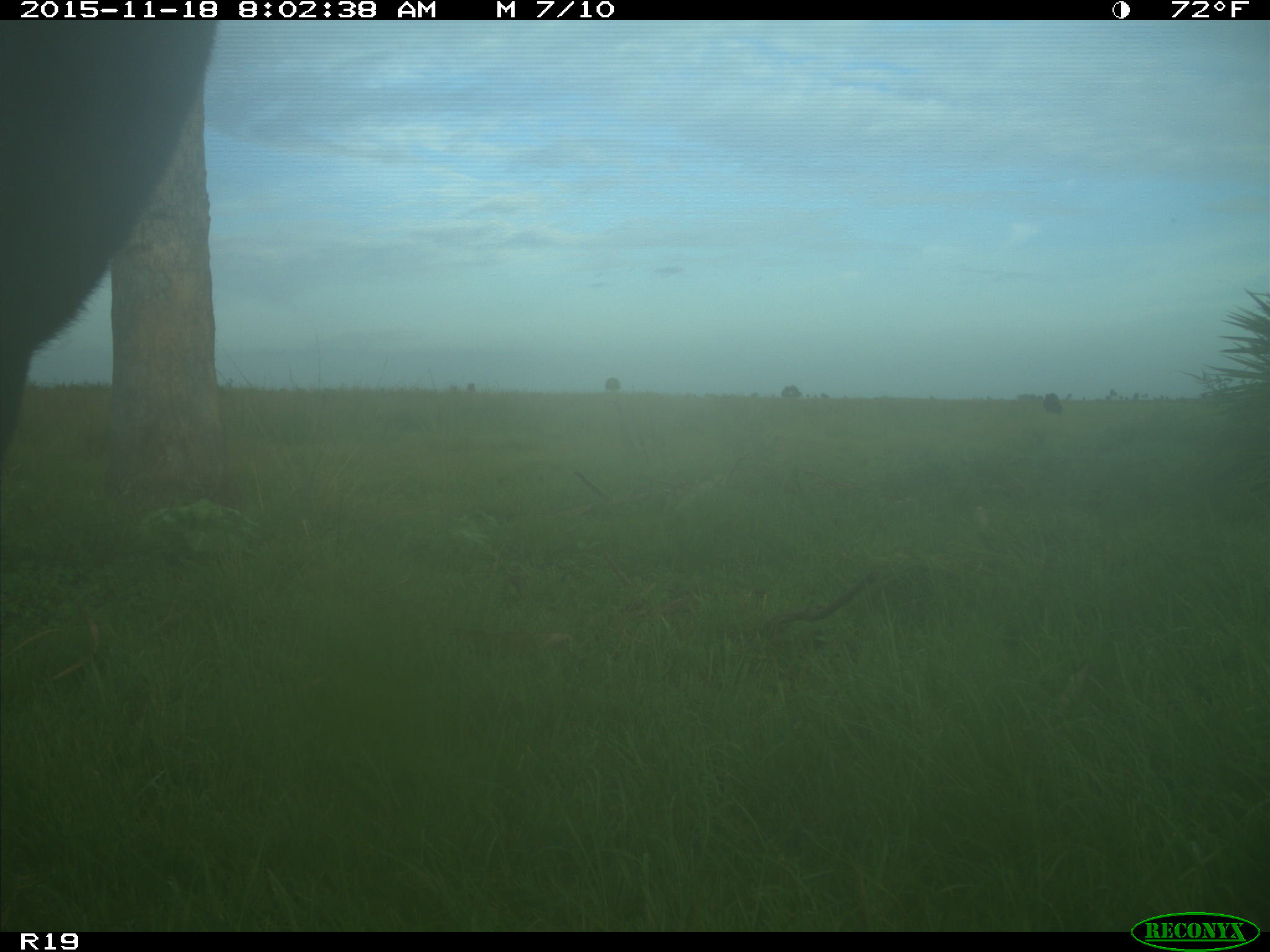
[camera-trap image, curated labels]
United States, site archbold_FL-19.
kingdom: Animalia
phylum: Chordata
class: Mammalia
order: Artiodactyla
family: Bovidae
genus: Bos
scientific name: Bos taurus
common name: domestic cow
Bos taurus (domestic cow).